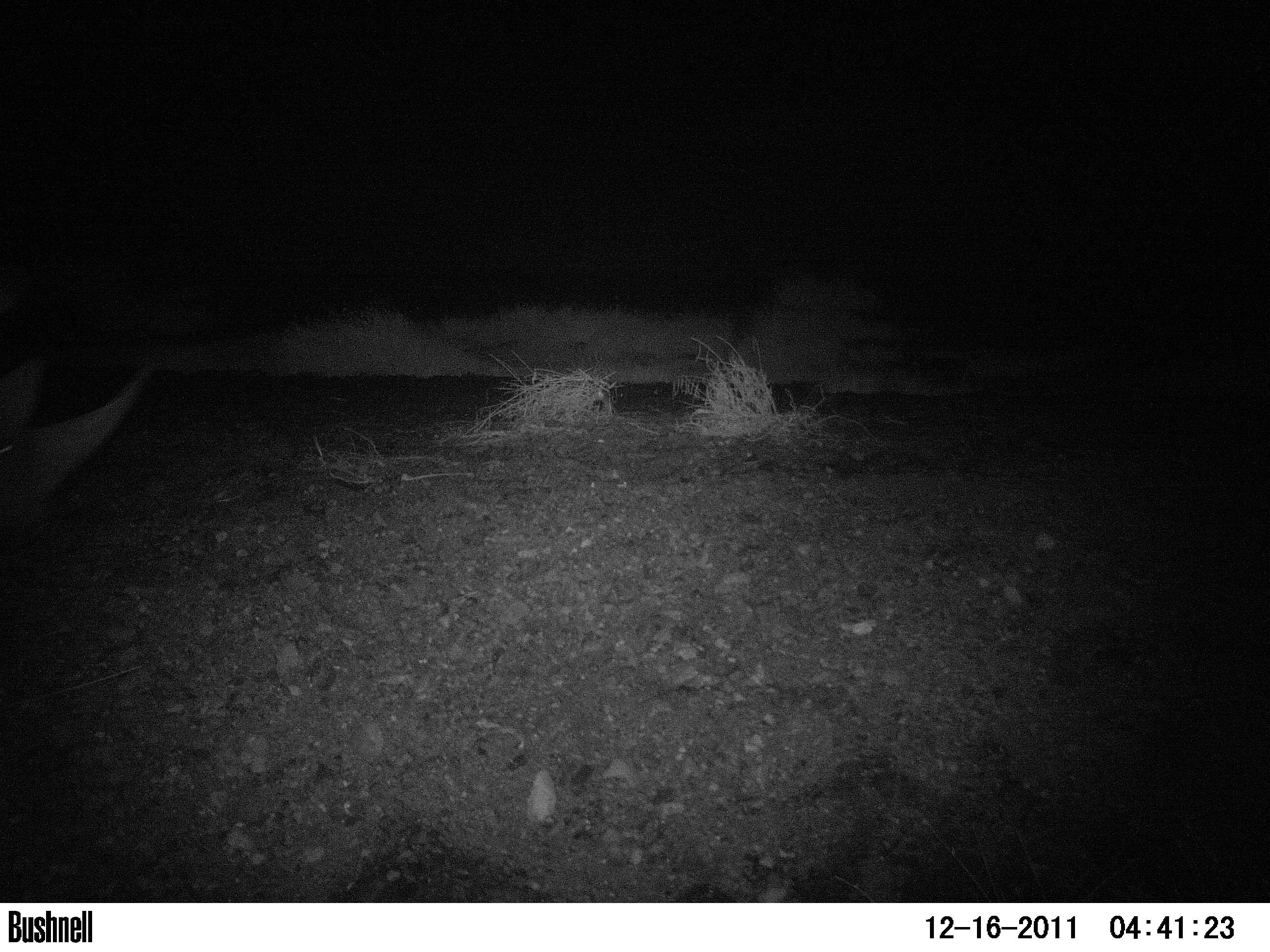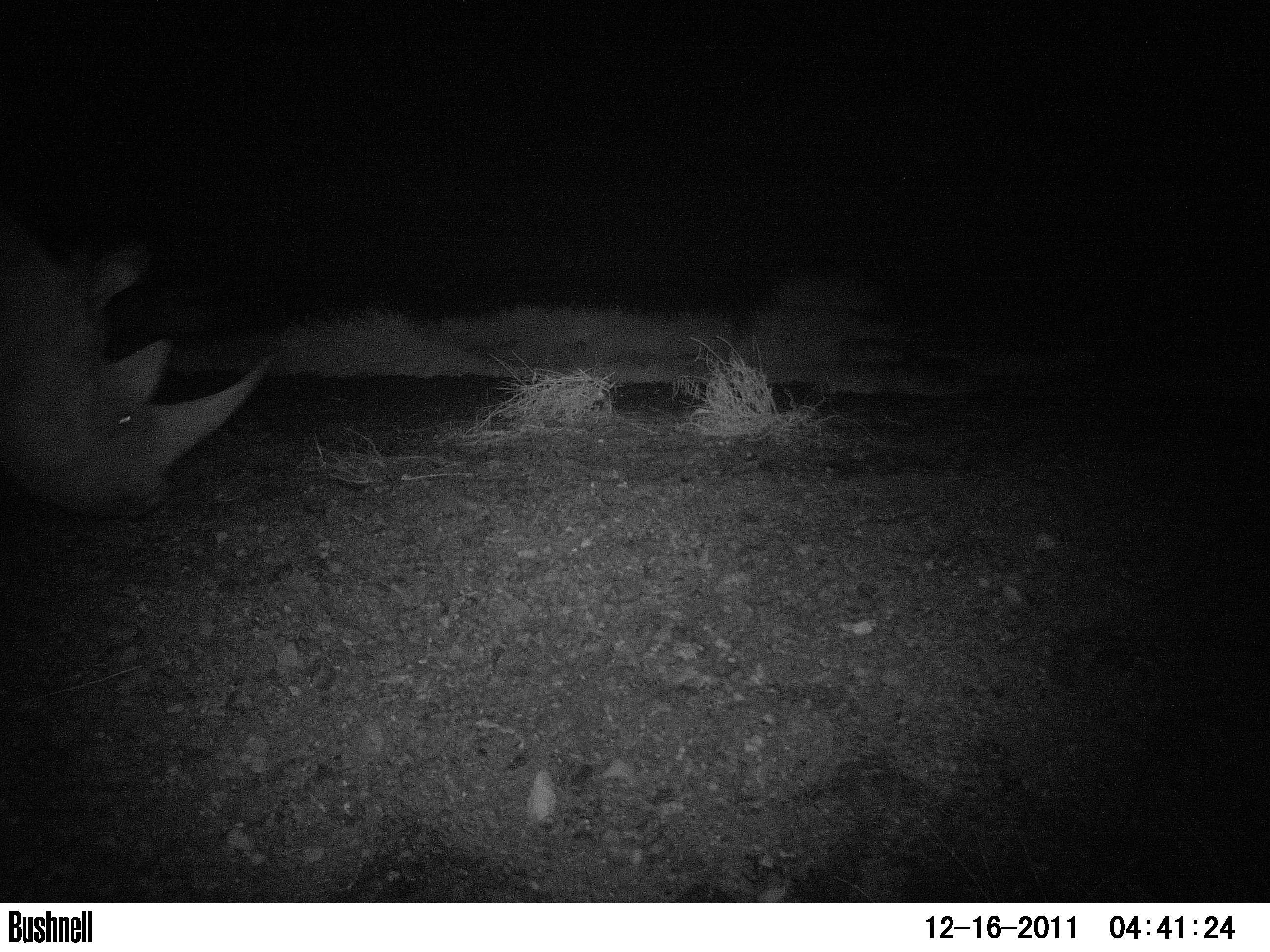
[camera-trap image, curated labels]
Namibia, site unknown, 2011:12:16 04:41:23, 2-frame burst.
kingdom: Animalia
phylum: Chordata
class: Mammalia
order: Perissodactyla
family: Equidae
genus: Equus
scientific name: Equus zebra hartmannae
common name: hartmann's mountain zebra